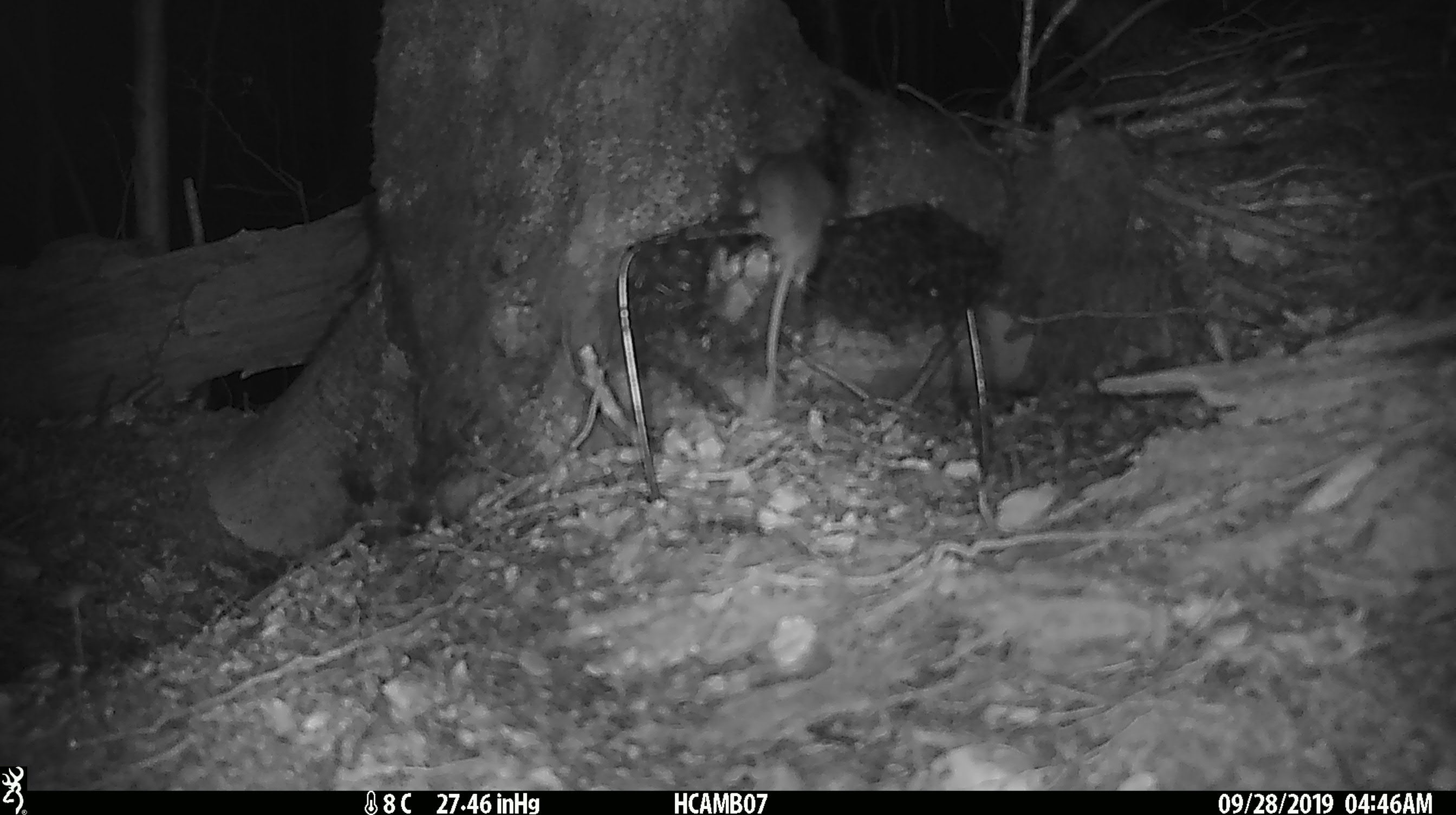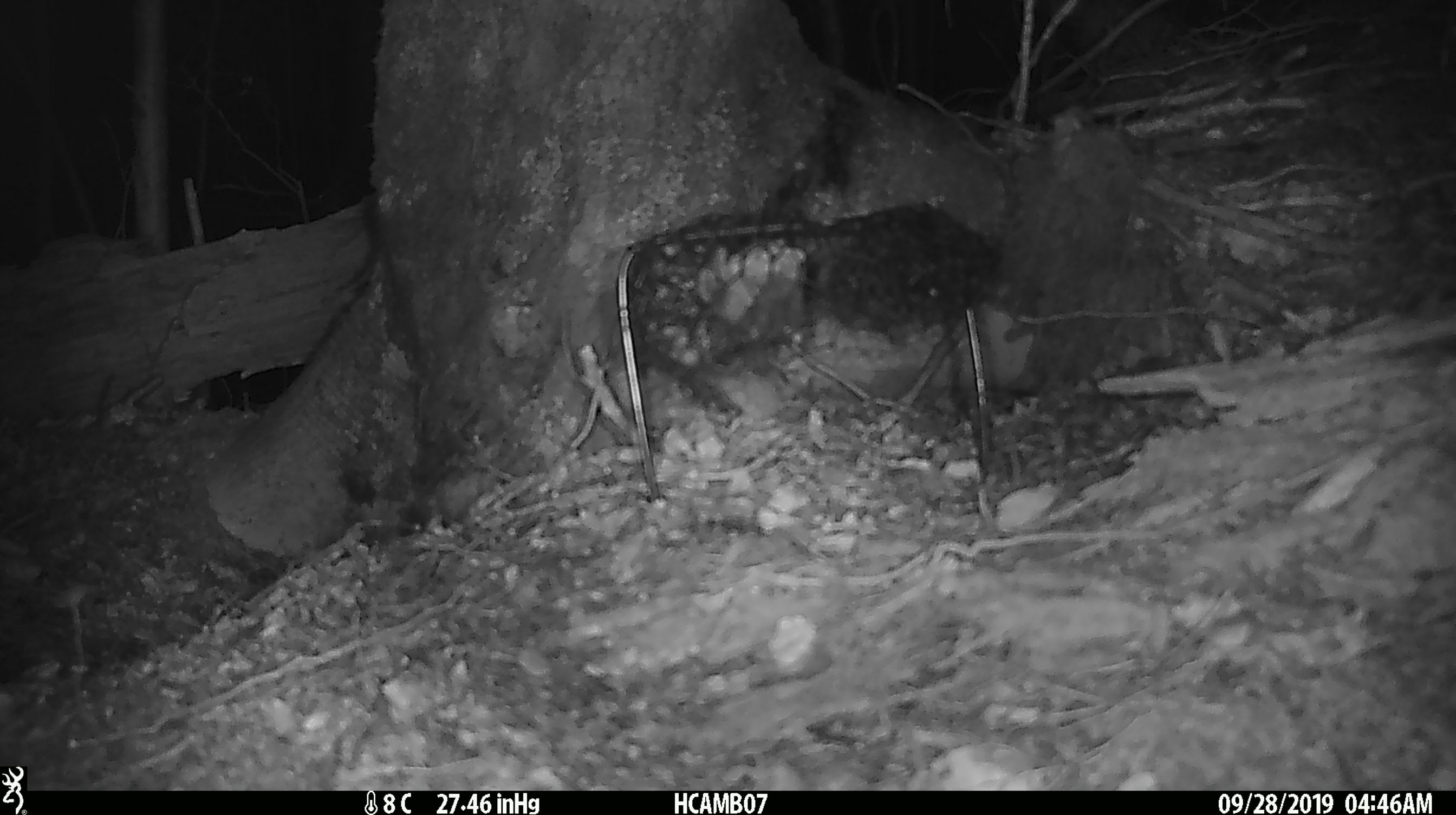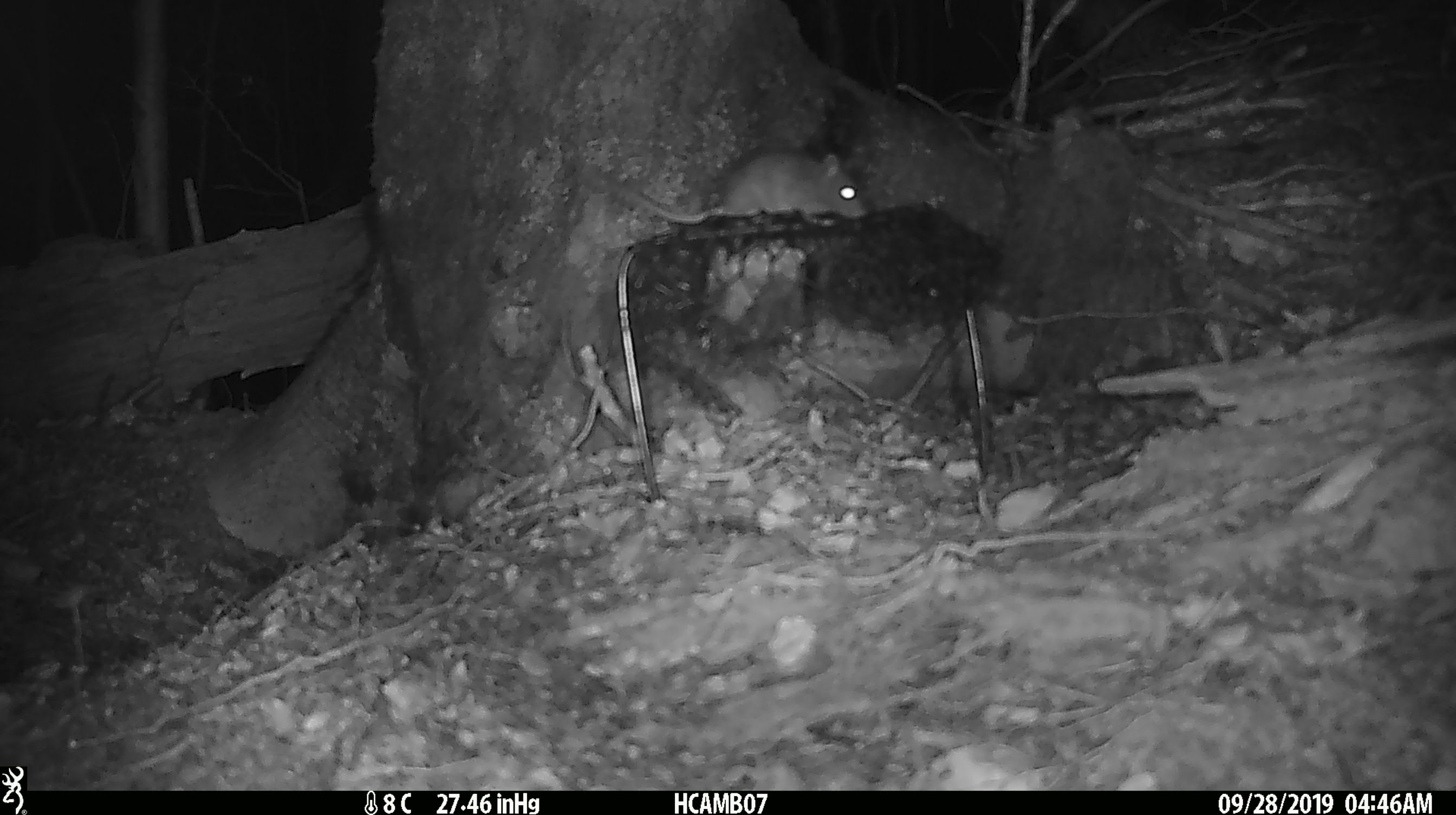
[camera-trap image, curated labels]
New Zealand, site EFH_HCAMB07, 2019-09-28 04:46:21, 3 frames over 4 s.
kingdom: Animalia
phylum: Chordata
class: Mammalia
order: Rodentia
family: Muridae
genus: Mus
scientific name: Mus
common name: mouse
Mouse (Mus).